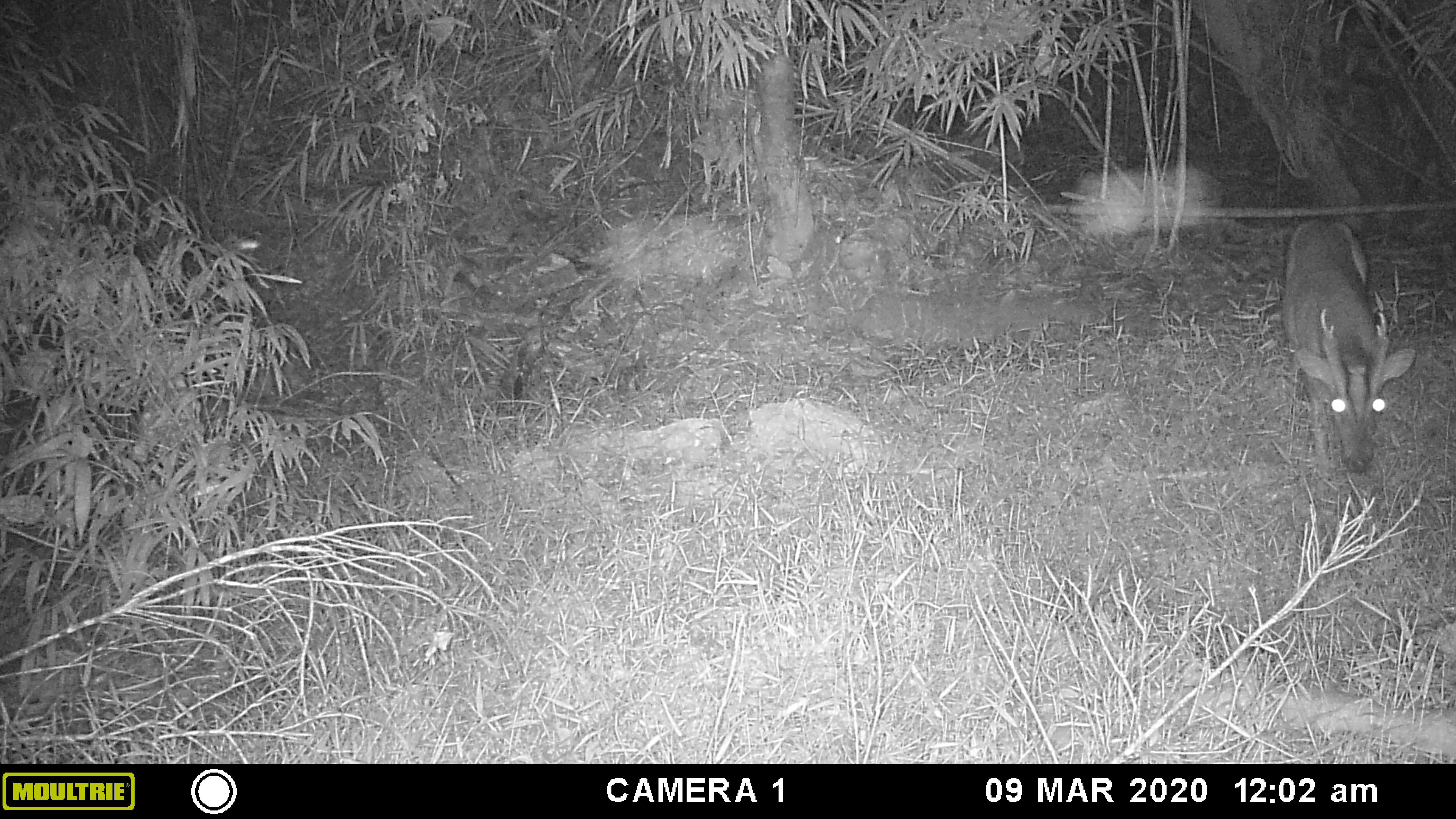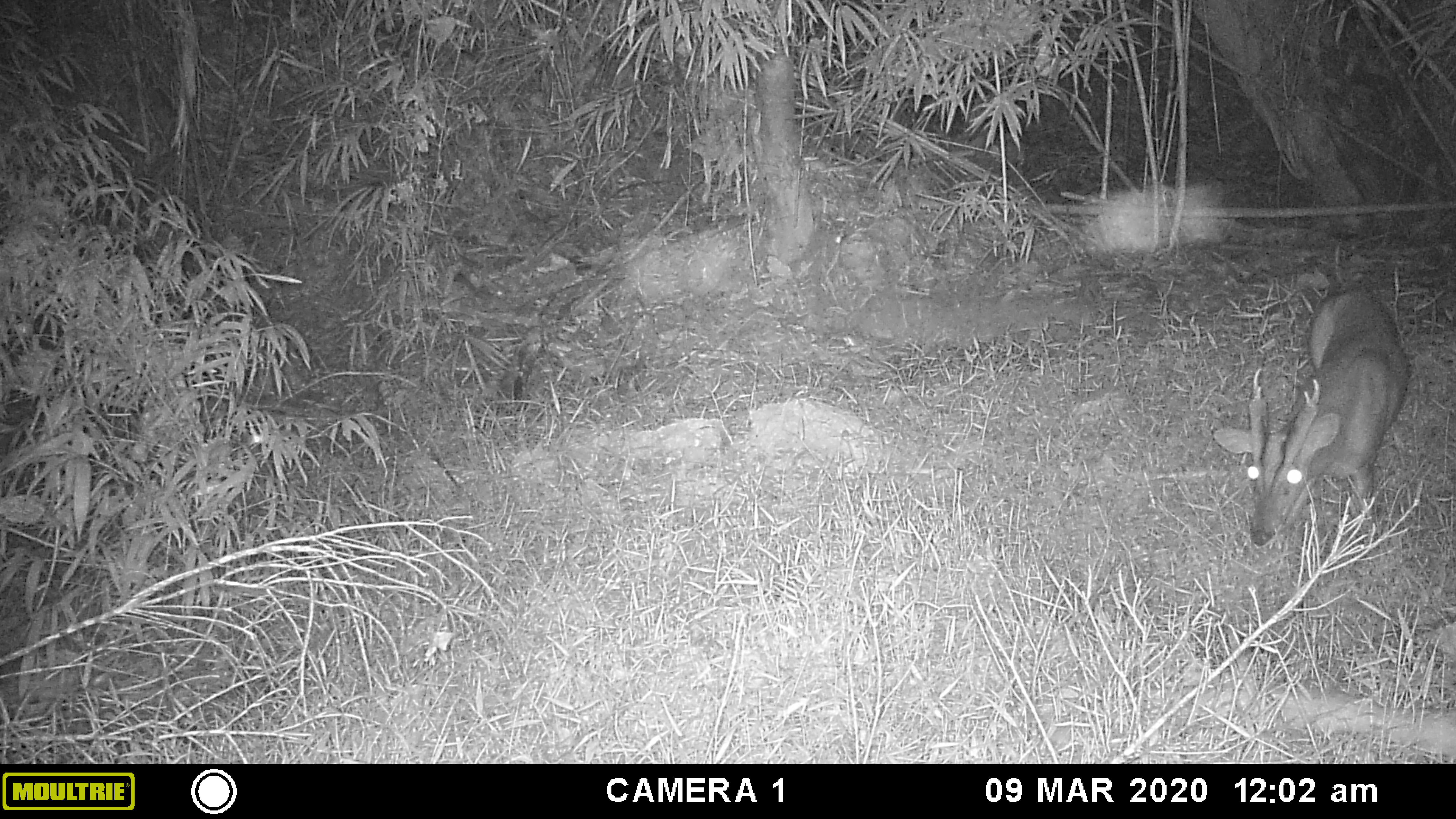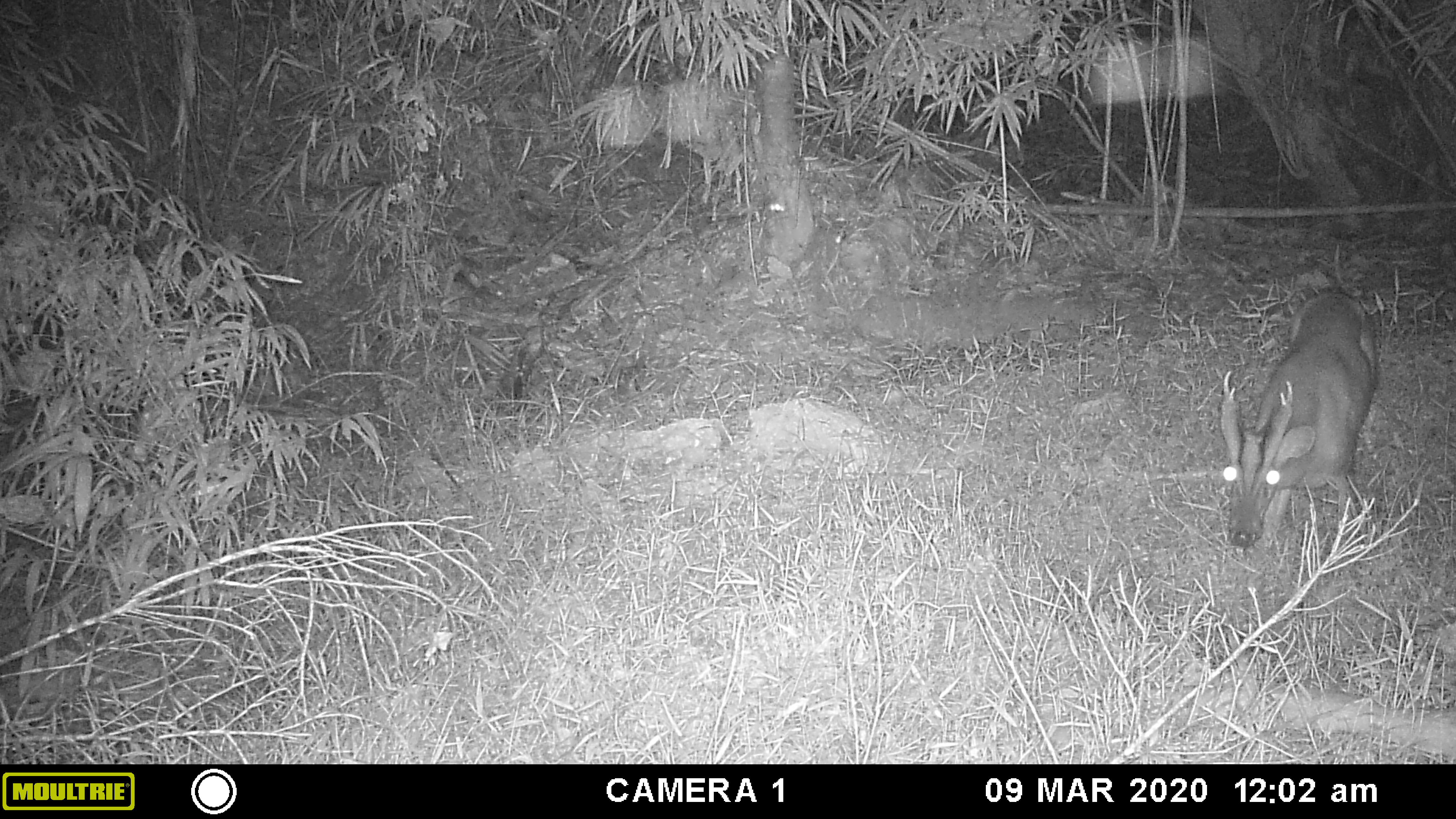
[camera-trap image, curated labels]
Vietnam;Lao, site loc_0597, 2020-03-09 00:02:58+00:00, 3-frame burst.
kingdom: Animalia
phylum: Chordata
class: Mammalia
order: Artiodactyla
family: Cervidae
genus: Muntiacus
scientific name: Muntiacus muntjak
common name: red muntjac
Red muntjac (Muntiacus muntjak). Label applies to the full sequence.